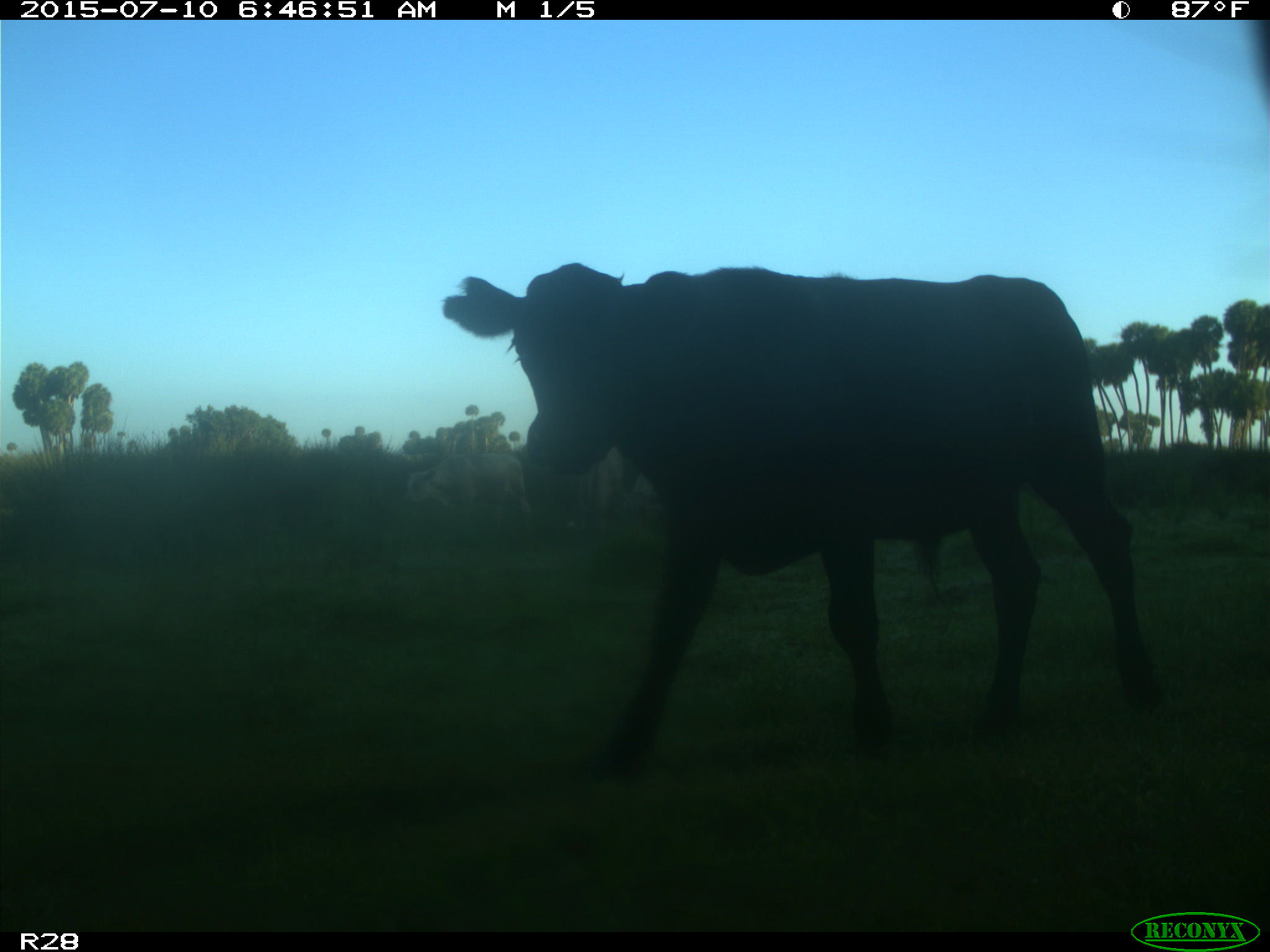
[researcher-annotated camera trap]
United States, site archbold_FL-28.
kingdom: Animalia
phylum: Chordata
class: Mammalia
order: Artiodactyla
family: Bovidae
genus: Bos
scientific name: Bos taurus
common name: domestic cow